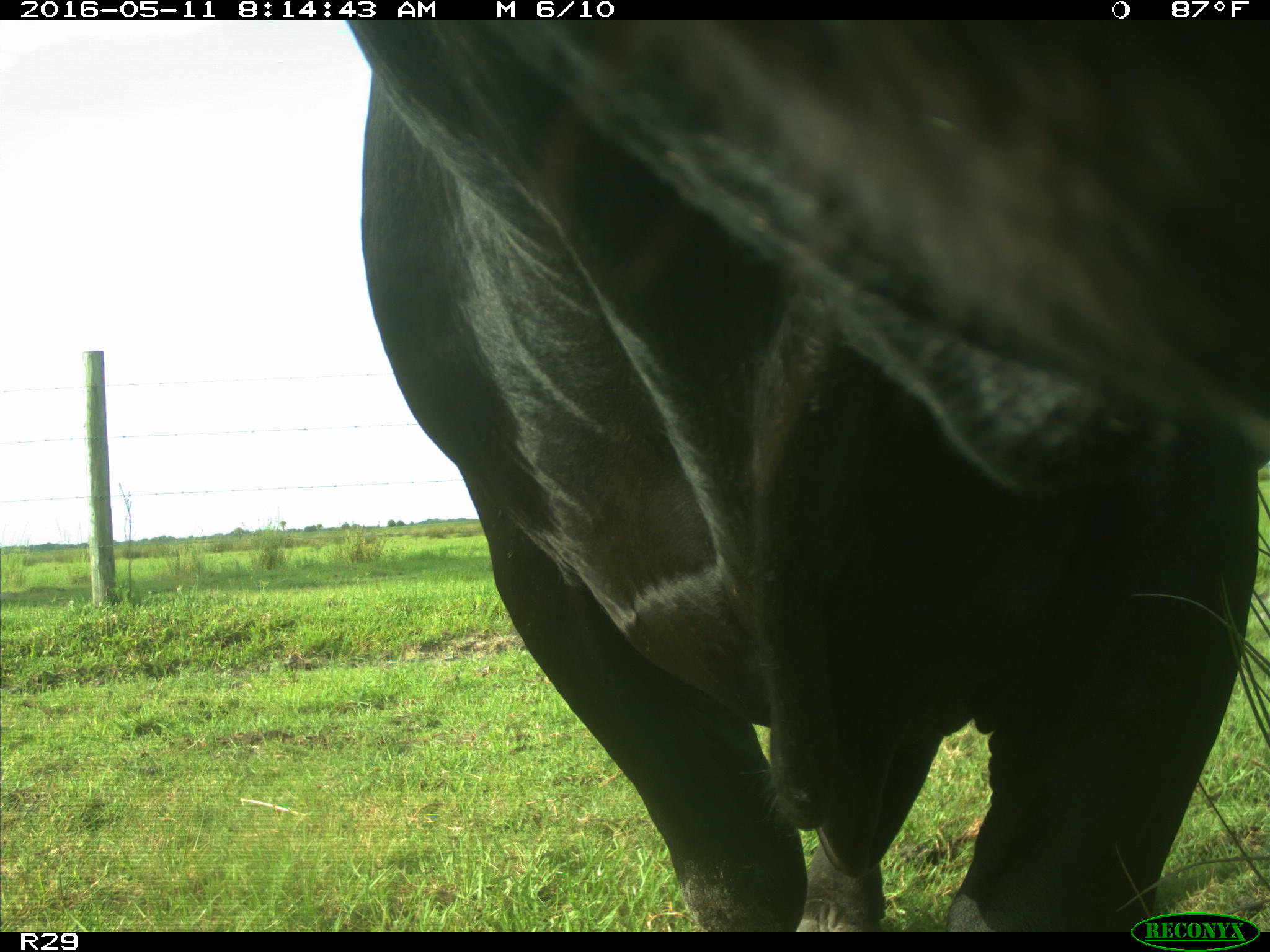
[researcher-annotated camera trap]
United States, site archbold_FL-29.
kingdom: Animalia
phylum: Chordata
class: Mammalia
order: Artiodactyla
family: Bovidae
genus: Bos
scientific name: Bos taurus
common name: domestic cow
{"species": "Bos taurus (domestic cow)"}